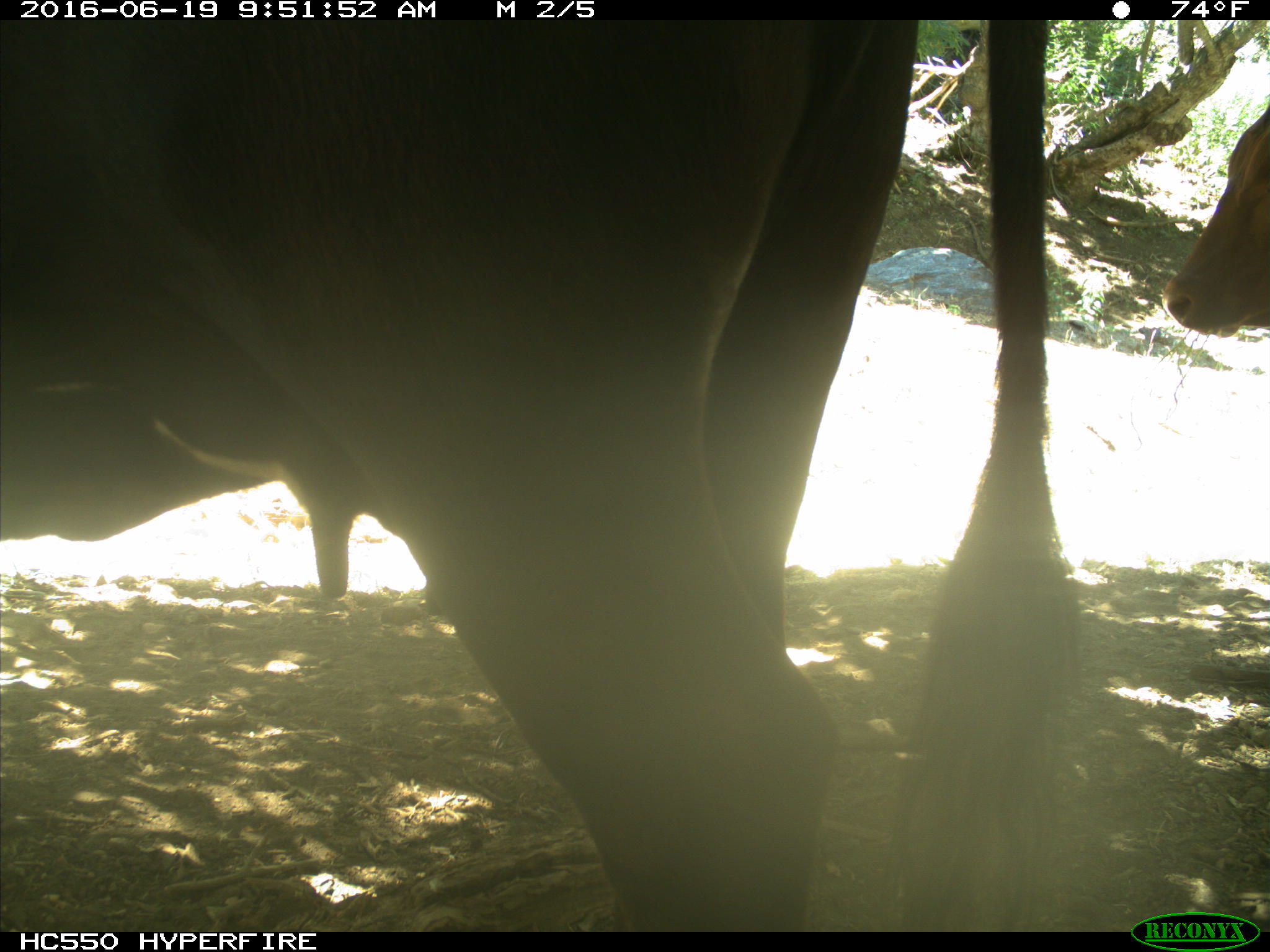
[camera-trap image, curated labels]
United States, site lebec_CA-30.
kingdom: Animalia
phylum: Chordata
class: Mammalia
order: Artiodactyla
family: Bovidae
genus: Bos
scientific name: Bos taurus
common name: domestic cow